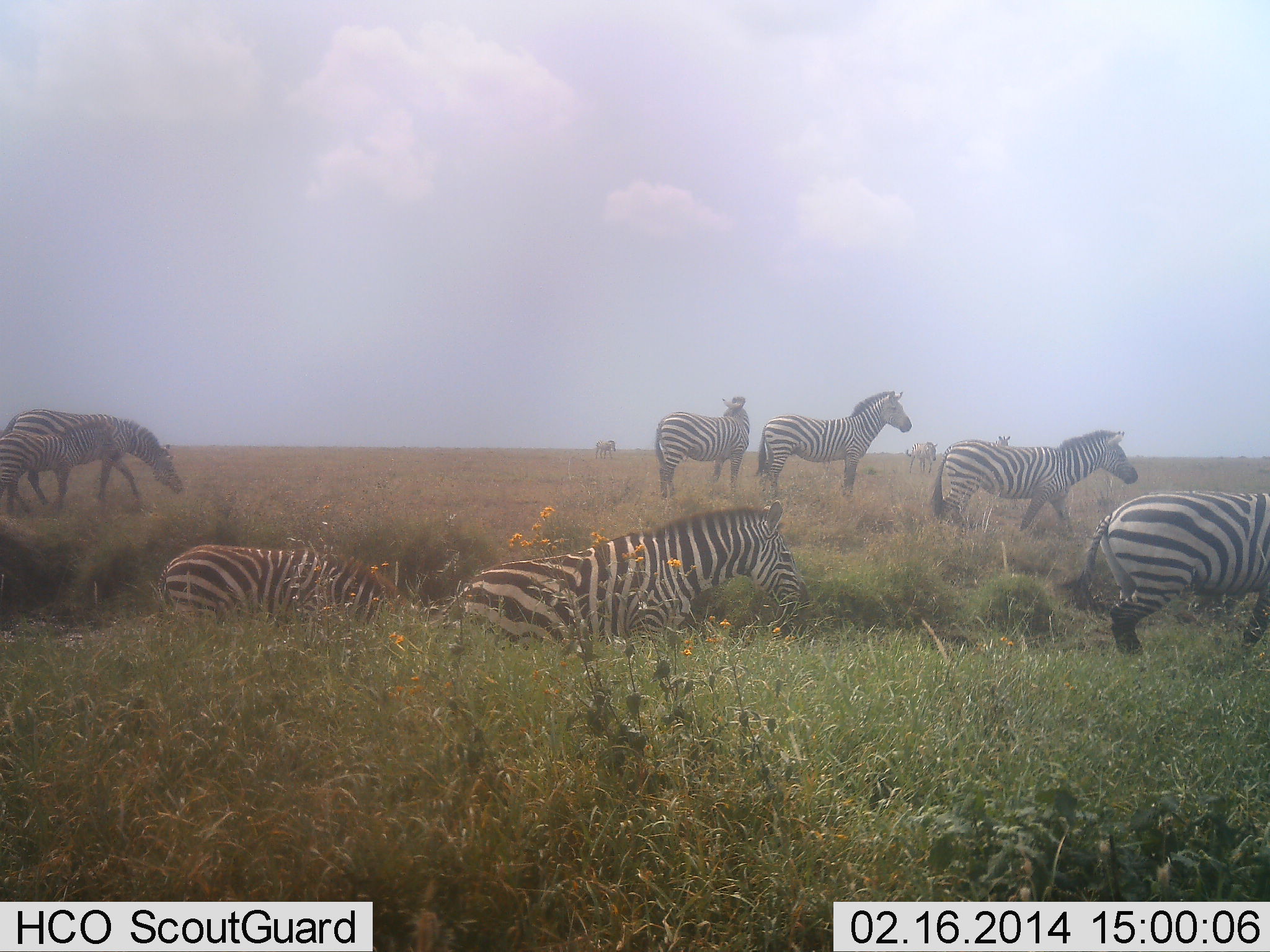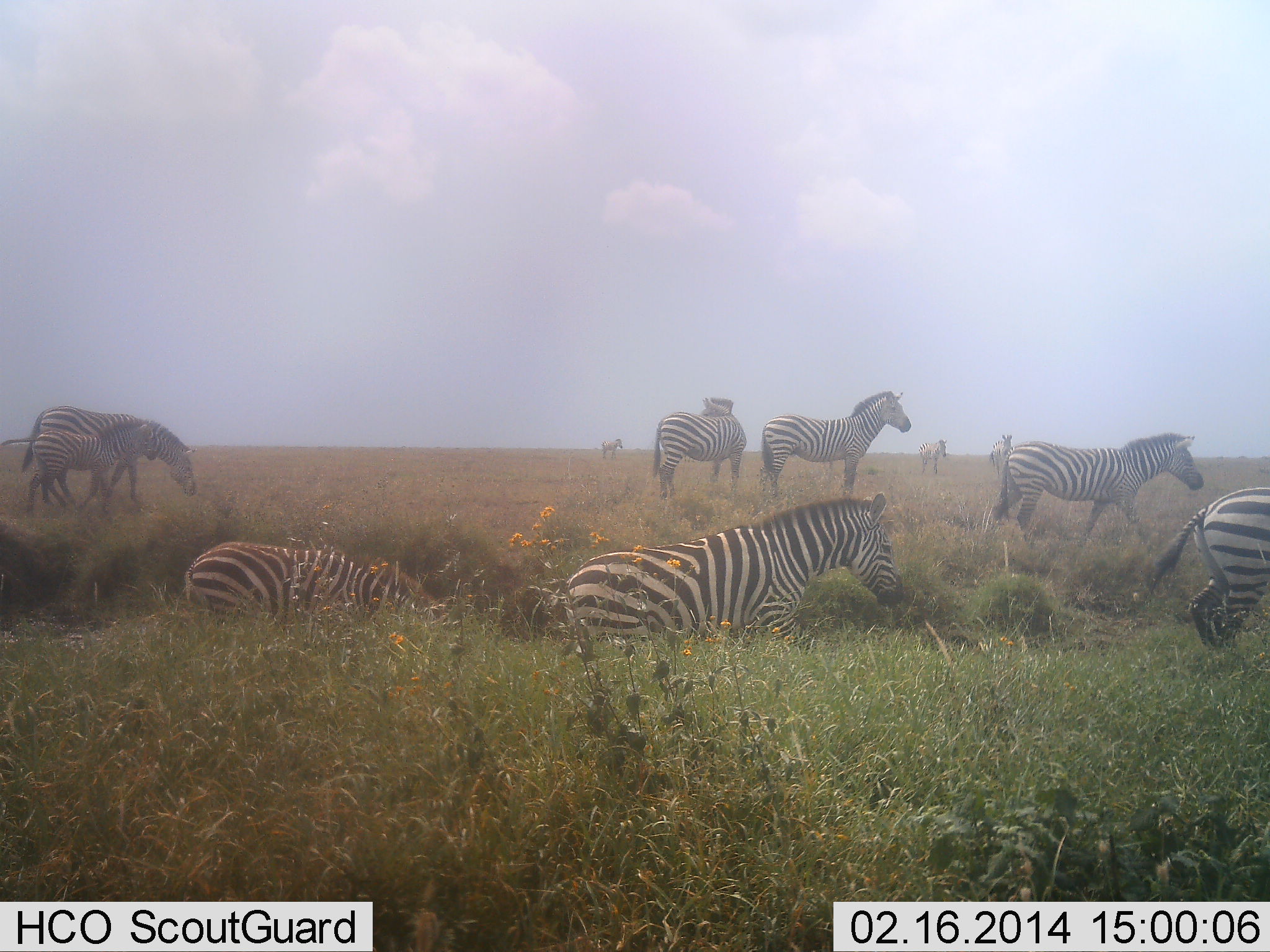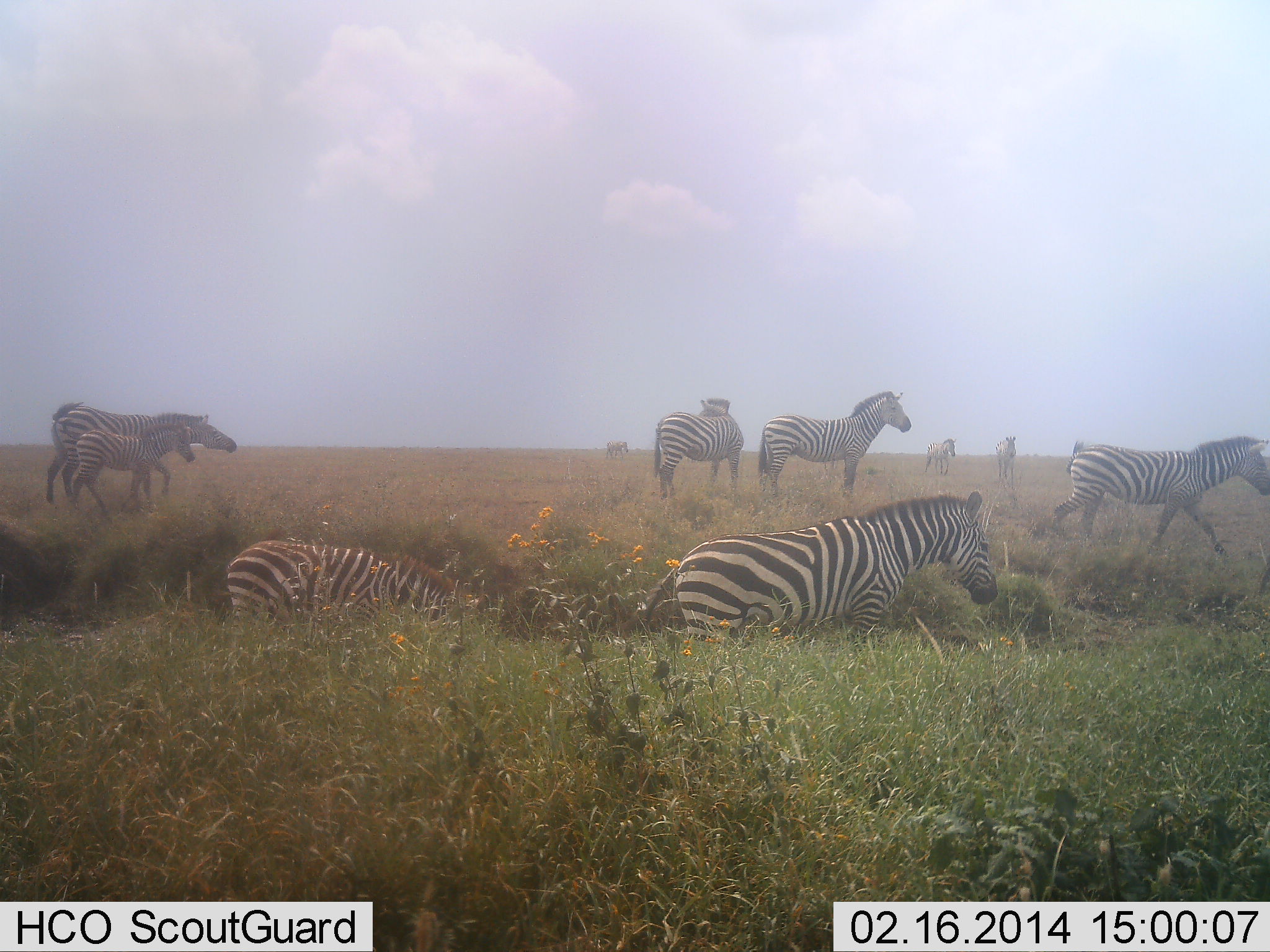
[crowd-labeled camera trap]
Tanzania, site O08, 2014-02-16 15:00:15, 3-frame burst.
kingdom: Animalia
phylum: Chordata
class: Mammalia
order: Perissodactyla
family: Equidae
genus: Equus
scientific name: Equus quagga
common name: plains zebra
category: zebra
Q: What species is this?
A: Zebra (plains zebra) (Equus quagga).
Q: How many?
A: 11-50.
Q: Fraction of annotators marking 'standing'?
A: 60%.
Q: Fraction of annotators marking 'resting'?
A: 30%.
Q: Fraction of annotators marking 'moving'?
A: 80%.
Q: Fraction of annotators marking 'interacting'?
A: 0%.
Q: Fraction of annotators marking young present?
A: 80%.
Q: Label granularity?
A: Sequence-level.